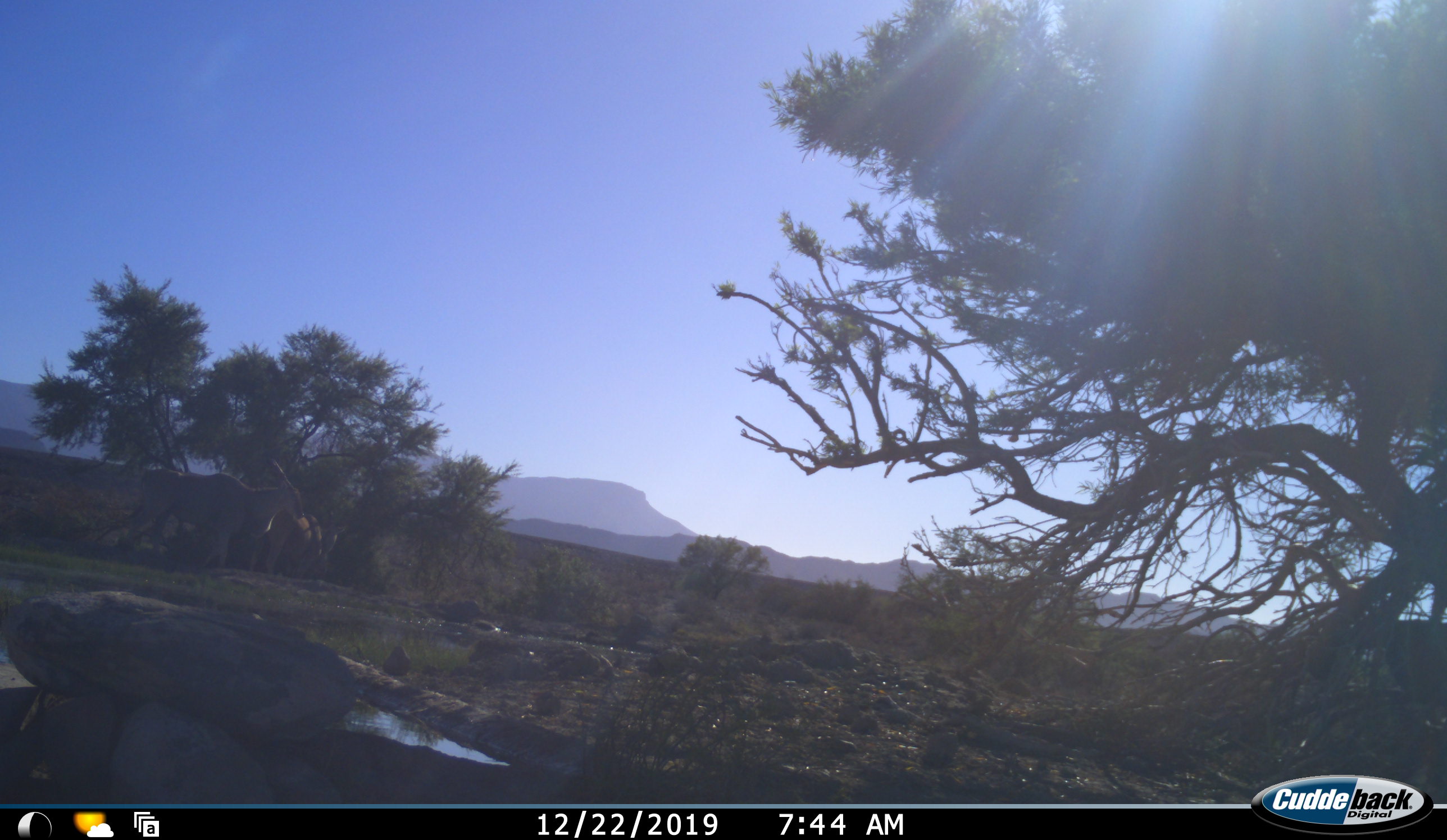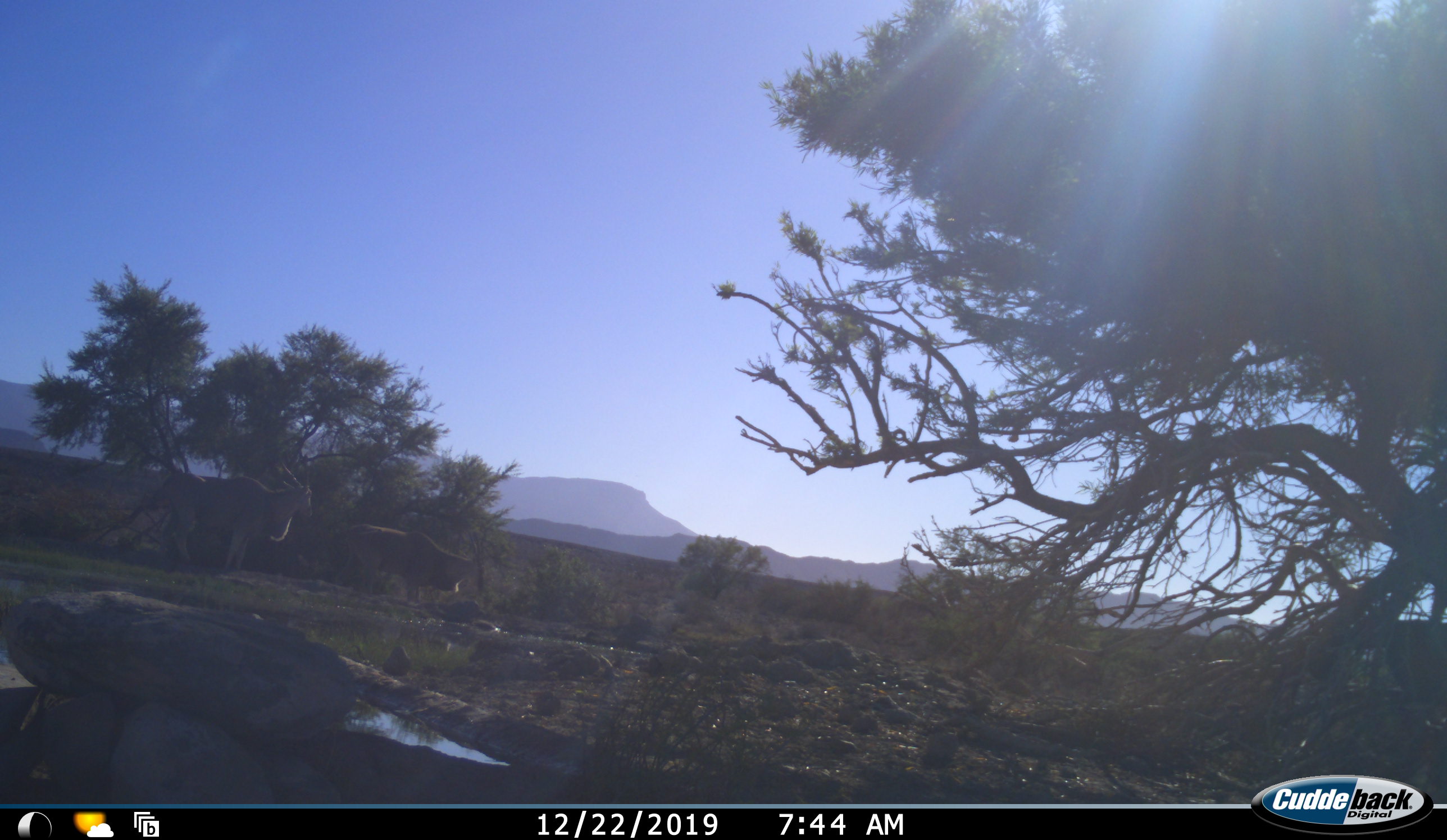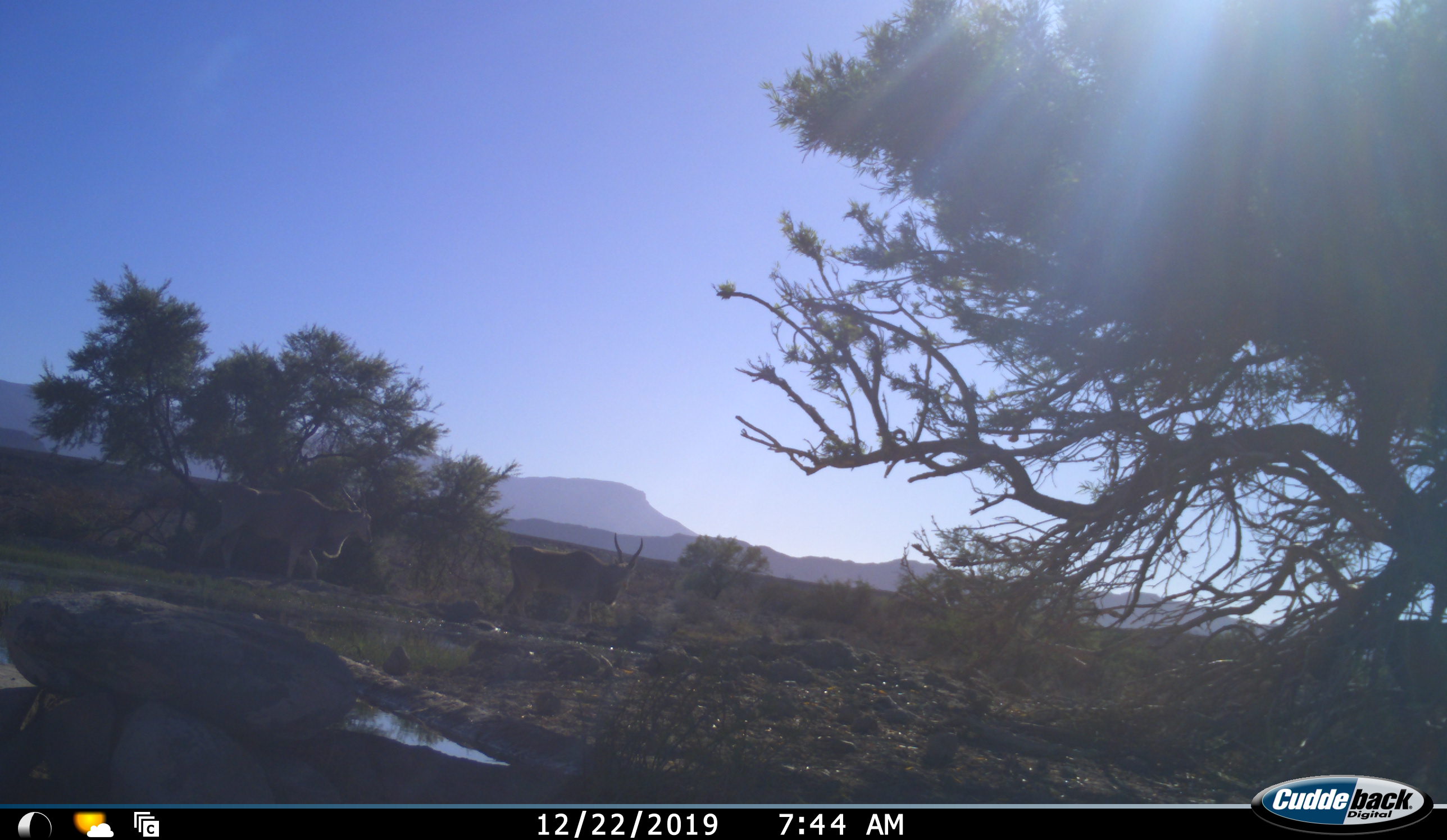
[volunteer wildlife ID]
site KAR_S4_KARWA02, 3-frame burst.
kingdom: Animalia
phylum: Chordata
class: Mammalia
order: Artiodactyla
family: Bovidae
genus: Tragelaphus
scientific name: Tragelaphus oryx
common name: eland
Eland (Tragelaphus oryx), count 2. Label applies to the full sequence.